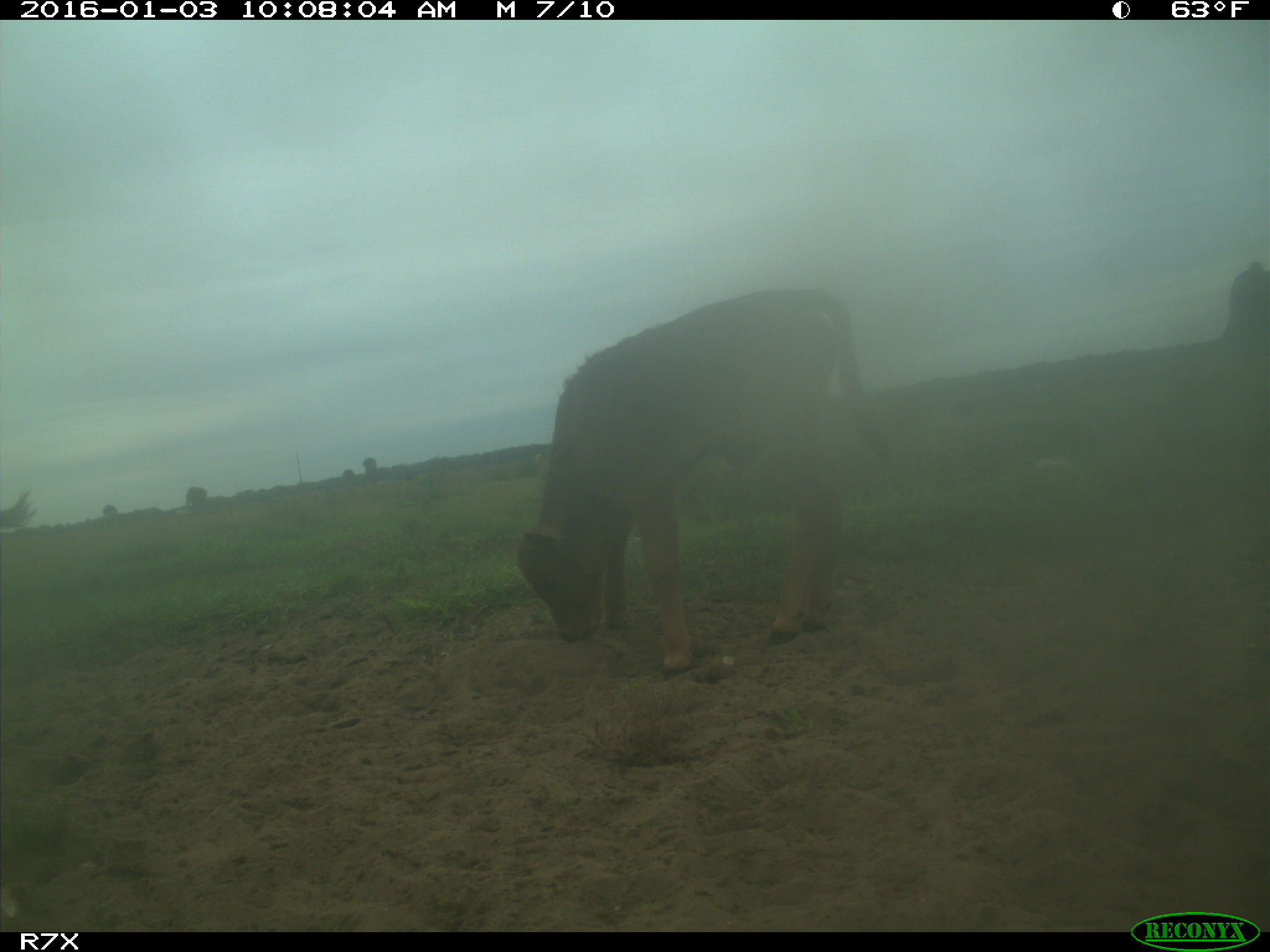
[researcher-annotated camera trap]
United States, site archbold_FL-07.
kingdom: Animalia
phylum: Chordata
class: Mammalia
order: Artiodactyla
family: Bovidae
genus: Bos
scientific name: Bos taurus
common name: domestic cow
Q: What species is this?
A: Bos taurus (domestic cow).